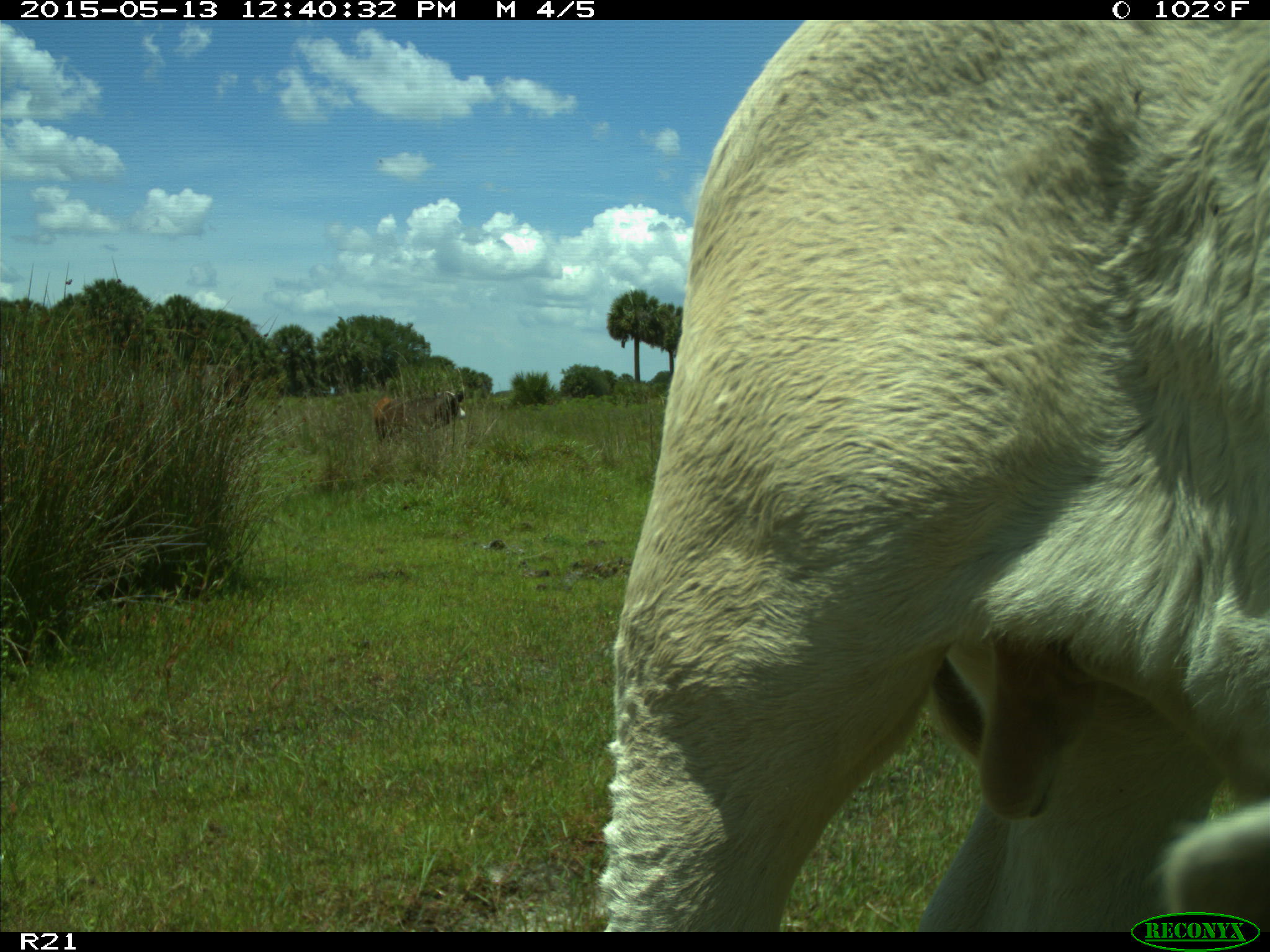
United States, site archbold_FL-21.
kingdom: Animalia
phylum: Chordata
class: Mammalia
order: Artiodactyla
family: Bovidae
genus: Bos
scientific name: Bos taurus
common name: domestic cow